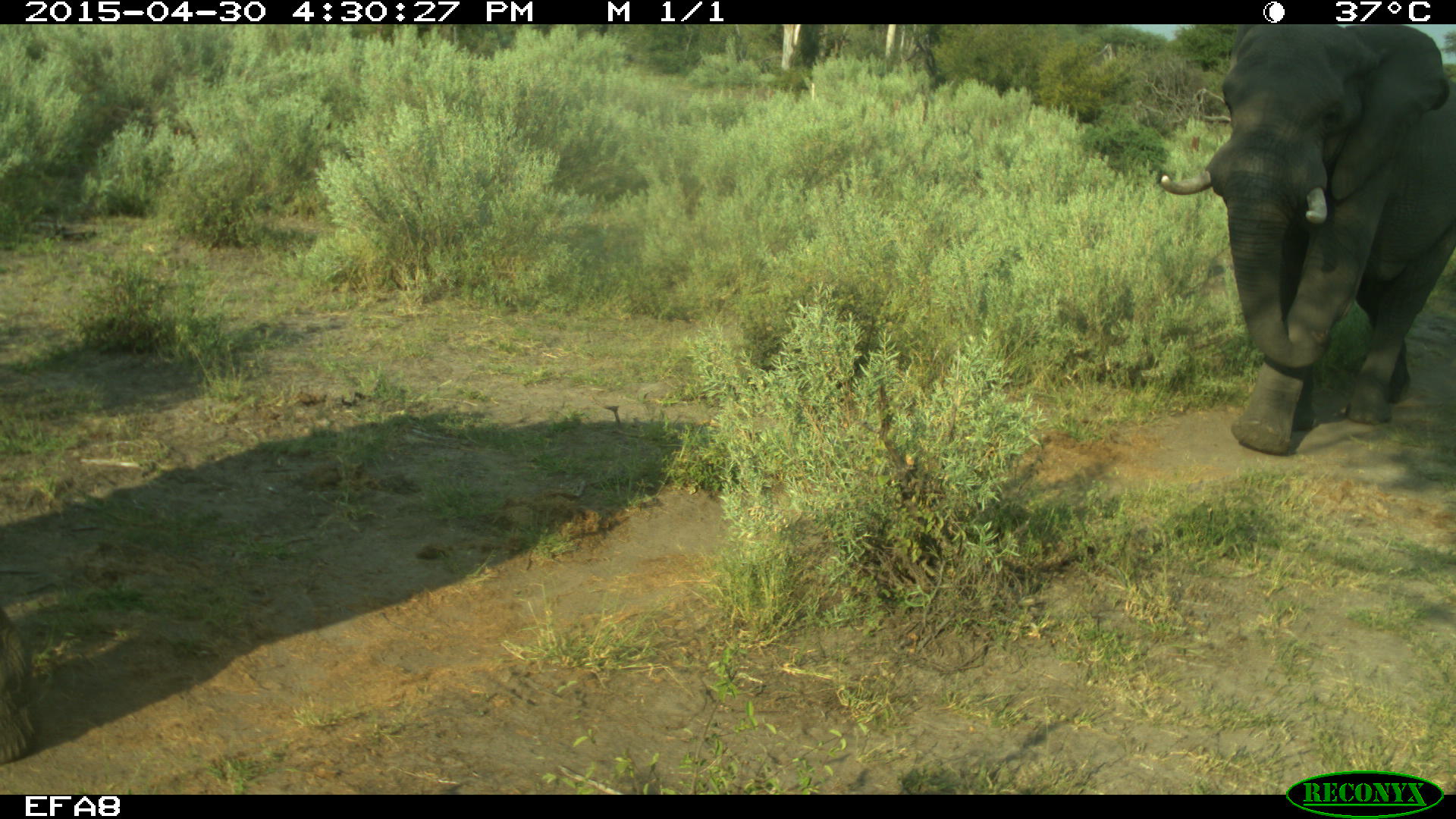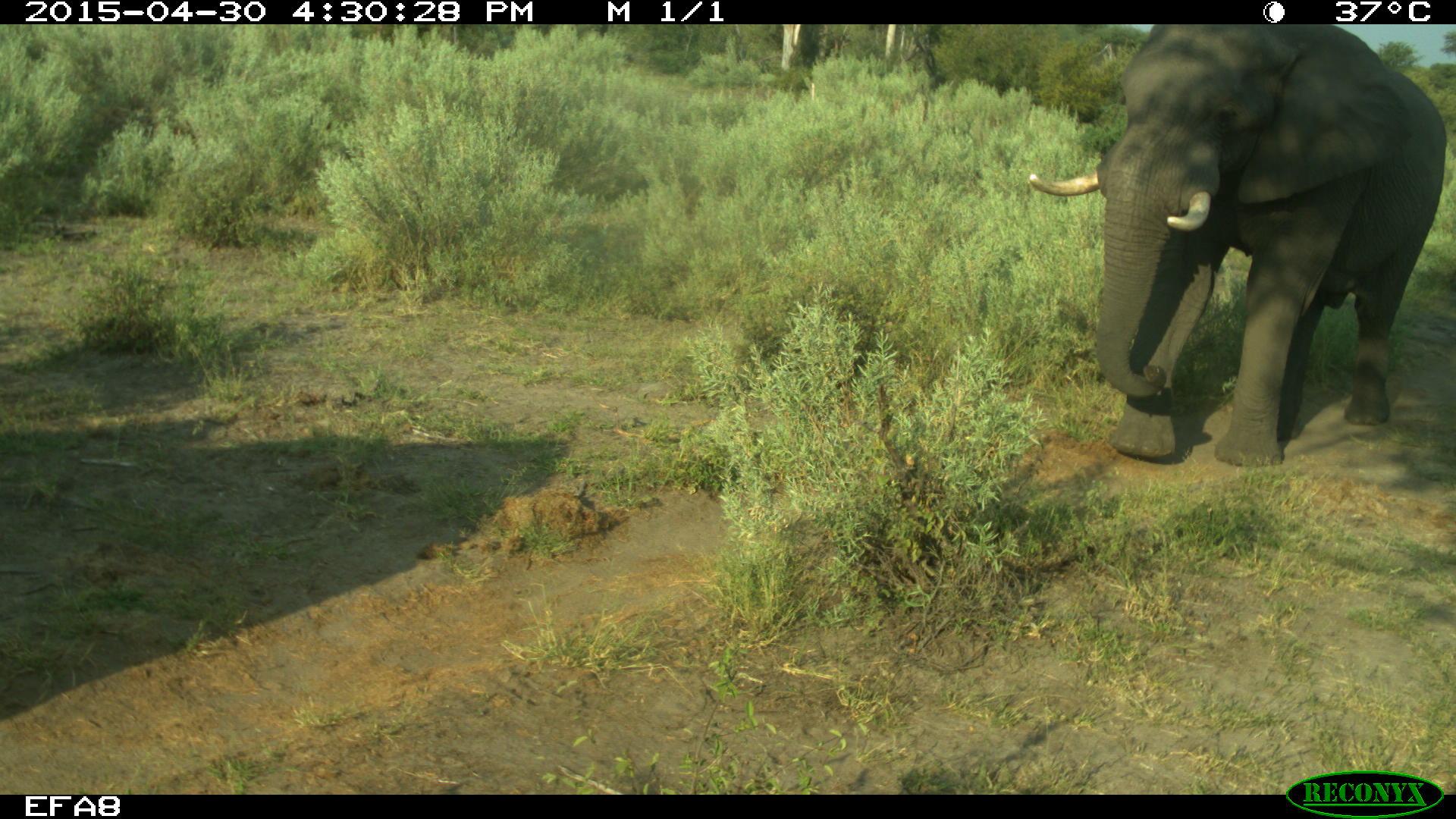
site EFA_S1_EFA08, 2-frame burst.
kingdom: Animalia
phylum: Chordata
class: Mammalia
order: Proboscidea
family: Elephantidae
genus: Loxodonta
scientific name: Loxodonta africana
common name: african bush elephant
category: elephant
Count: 2.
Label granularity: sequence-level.